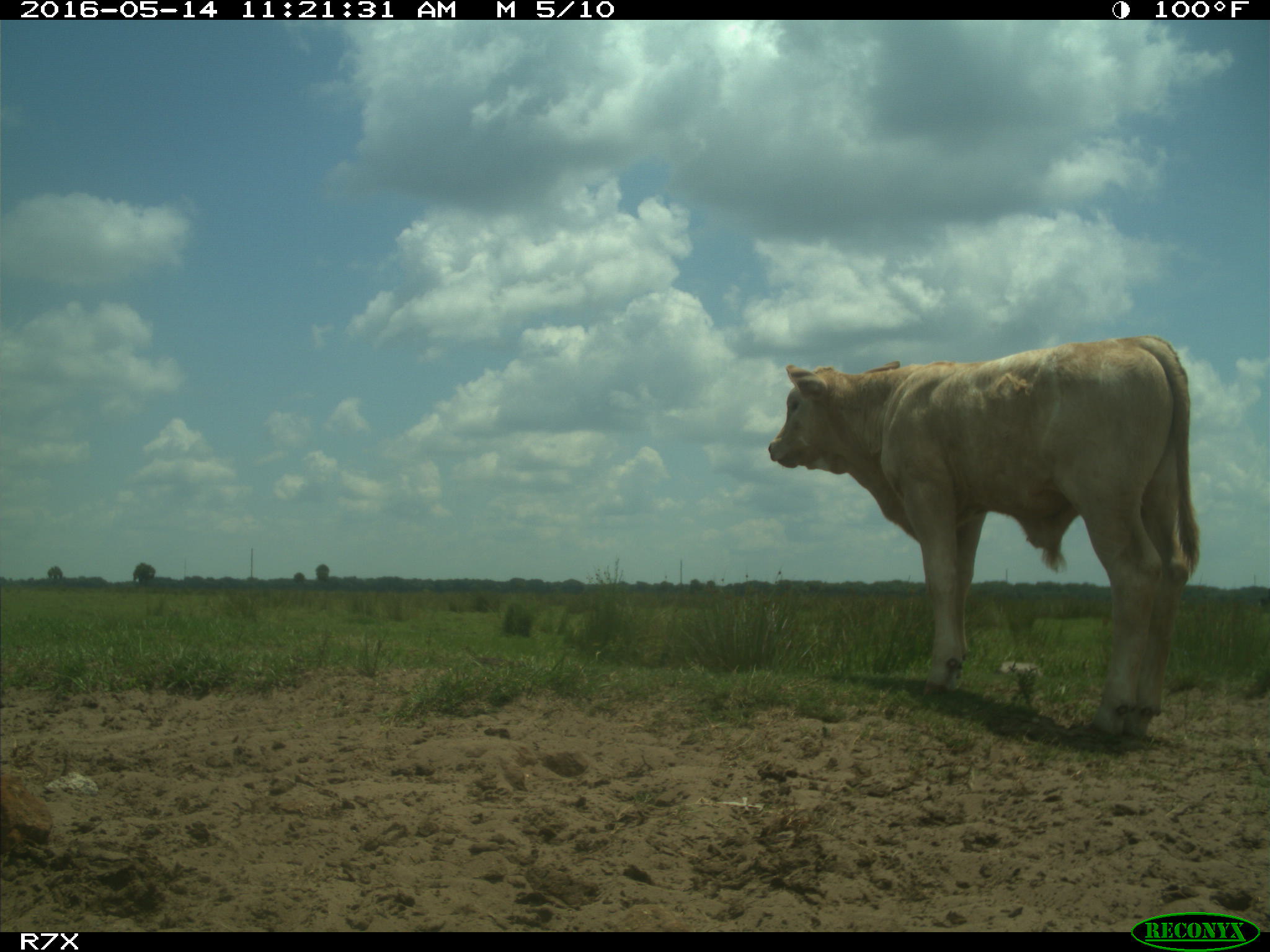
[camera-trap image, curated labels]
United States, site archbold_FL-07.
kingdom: Animalia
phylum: Chordata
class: Mammalia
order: Artiodactyla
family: Bovidae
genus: Bos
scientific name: Bos taurus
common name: domestic cow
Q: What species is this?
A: Bos taurus (domestic cow).